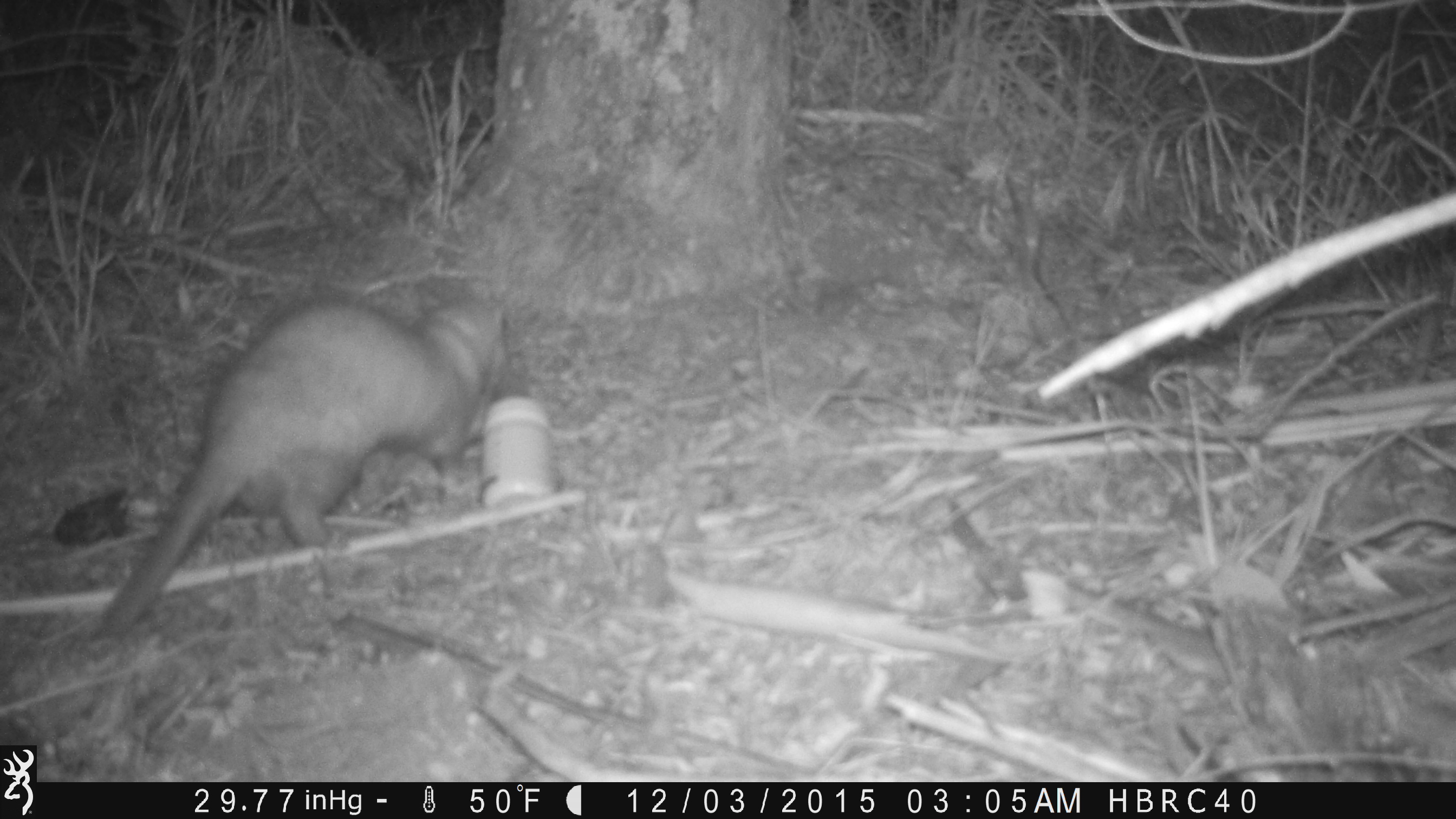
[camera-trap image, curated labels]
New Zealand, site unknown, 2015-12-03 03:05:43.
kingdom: Animalia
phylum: Chordata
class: Mammalia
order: Carnivora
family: Mustelidae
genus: Mustela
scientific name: Mustela furo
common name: ferret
Ferret (Mustela furo).